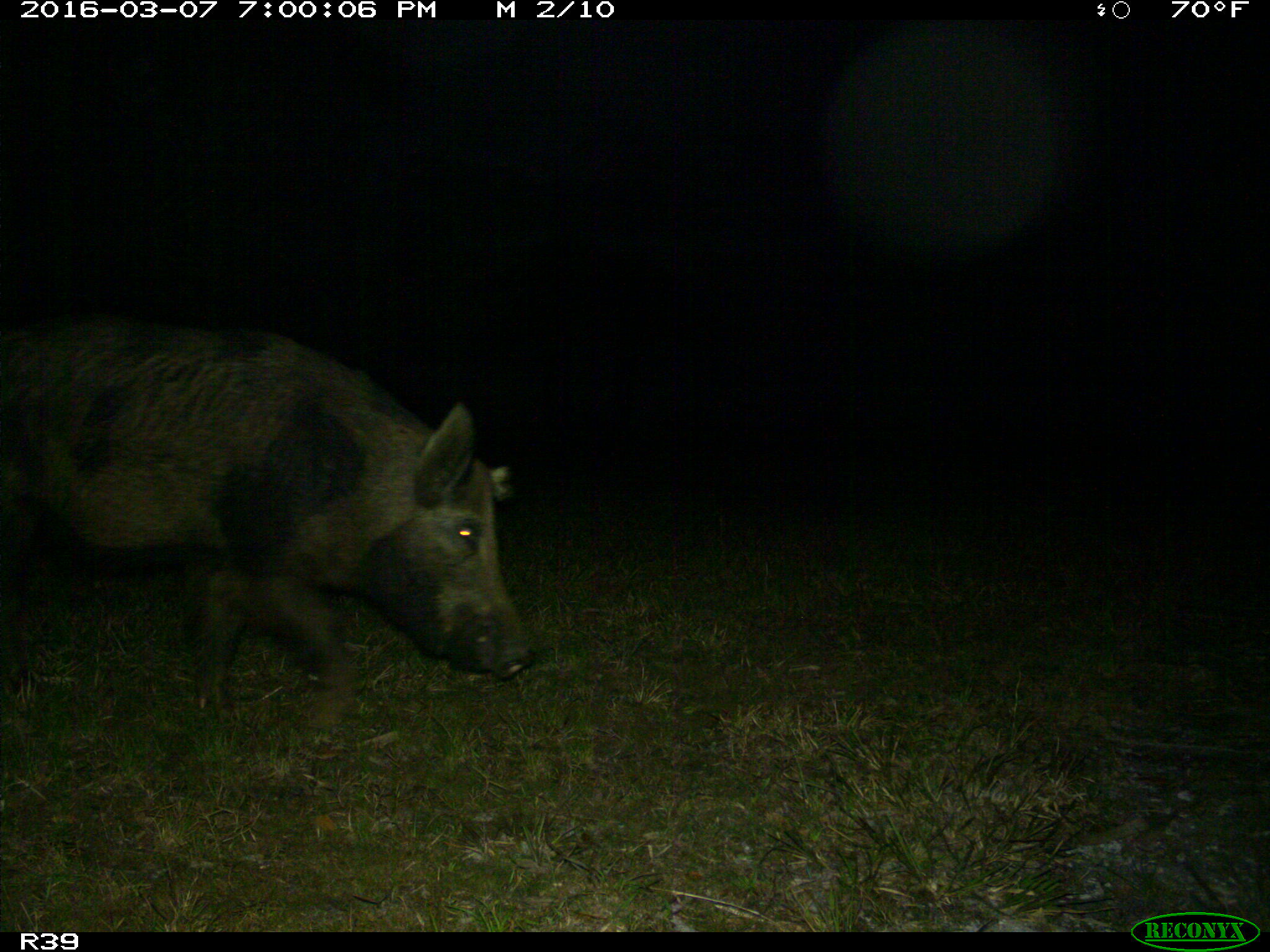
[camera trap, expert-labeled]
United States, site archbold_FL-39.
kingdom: Animalia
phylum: Chordata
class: Mammalia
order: Artiodactyla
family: Suidae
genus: Sus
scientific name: Sus scrofa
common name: wild boar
Sus scrofa (wild boar).